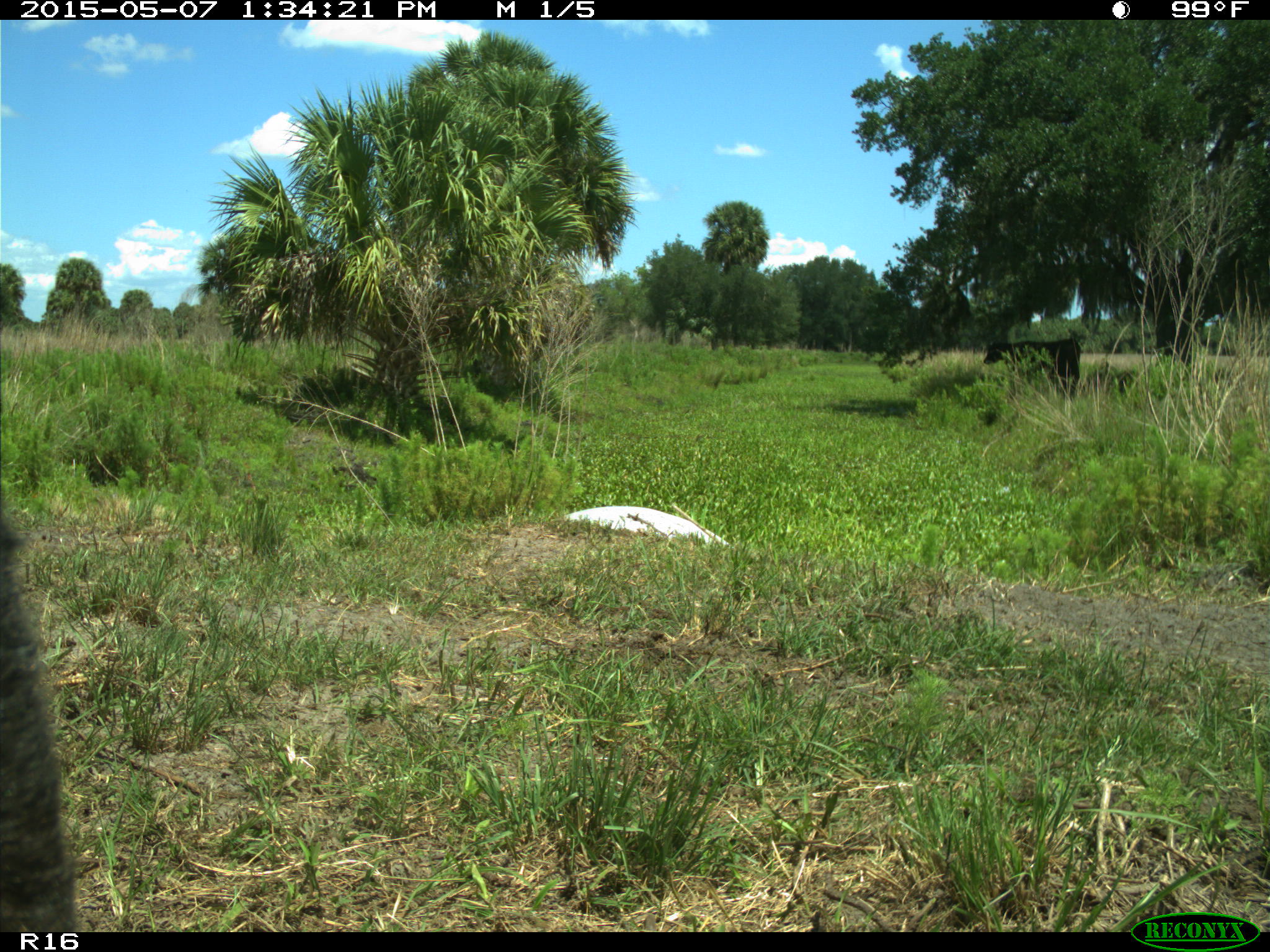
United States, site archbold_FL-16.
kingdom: Animalia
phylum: Chordata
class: Mammalia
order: Artiodactyla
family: Bovidae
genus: Bos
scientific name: Bos taurus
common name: domestic cow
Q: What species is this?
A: Bos taurus (domestic cow).